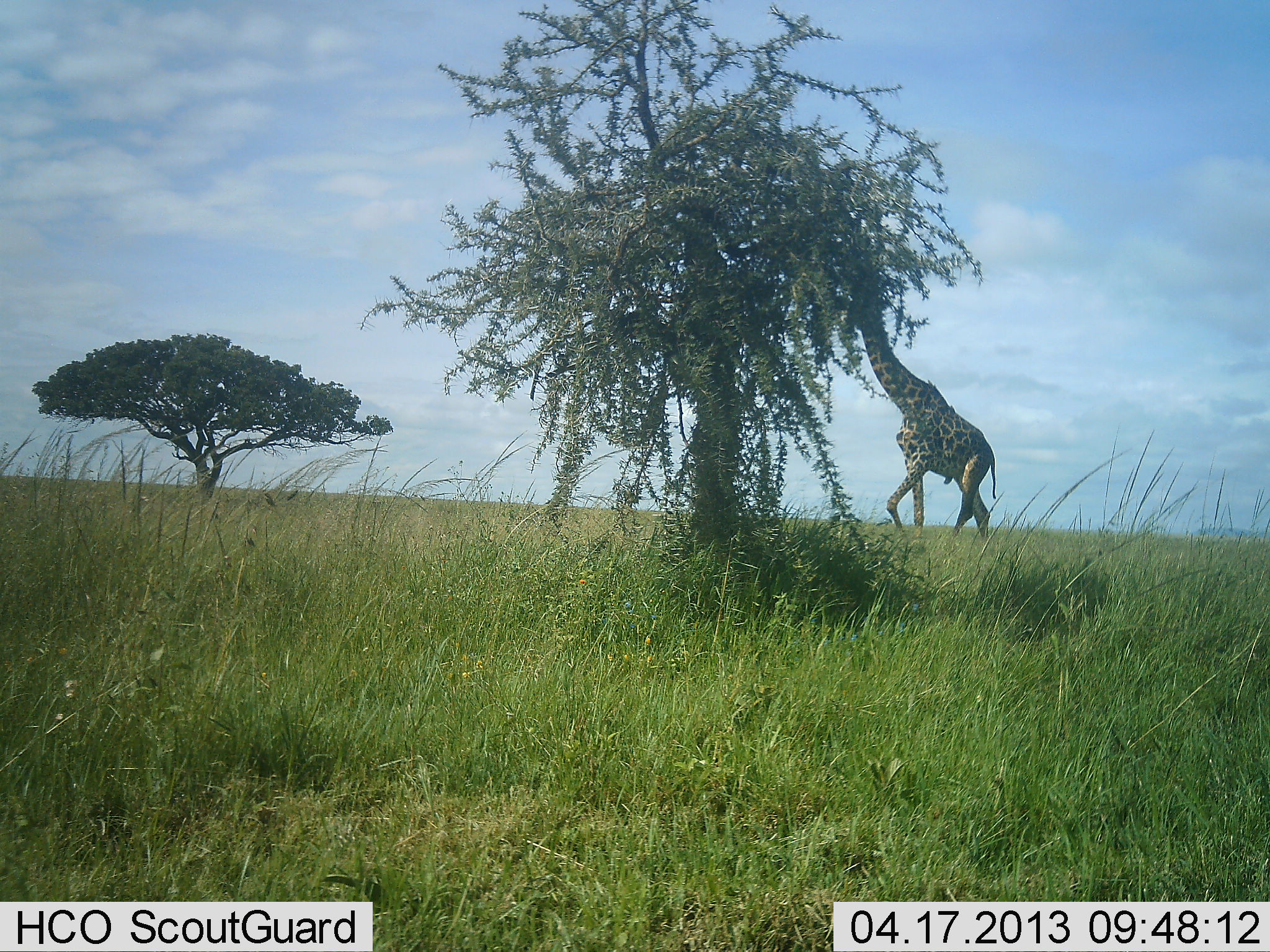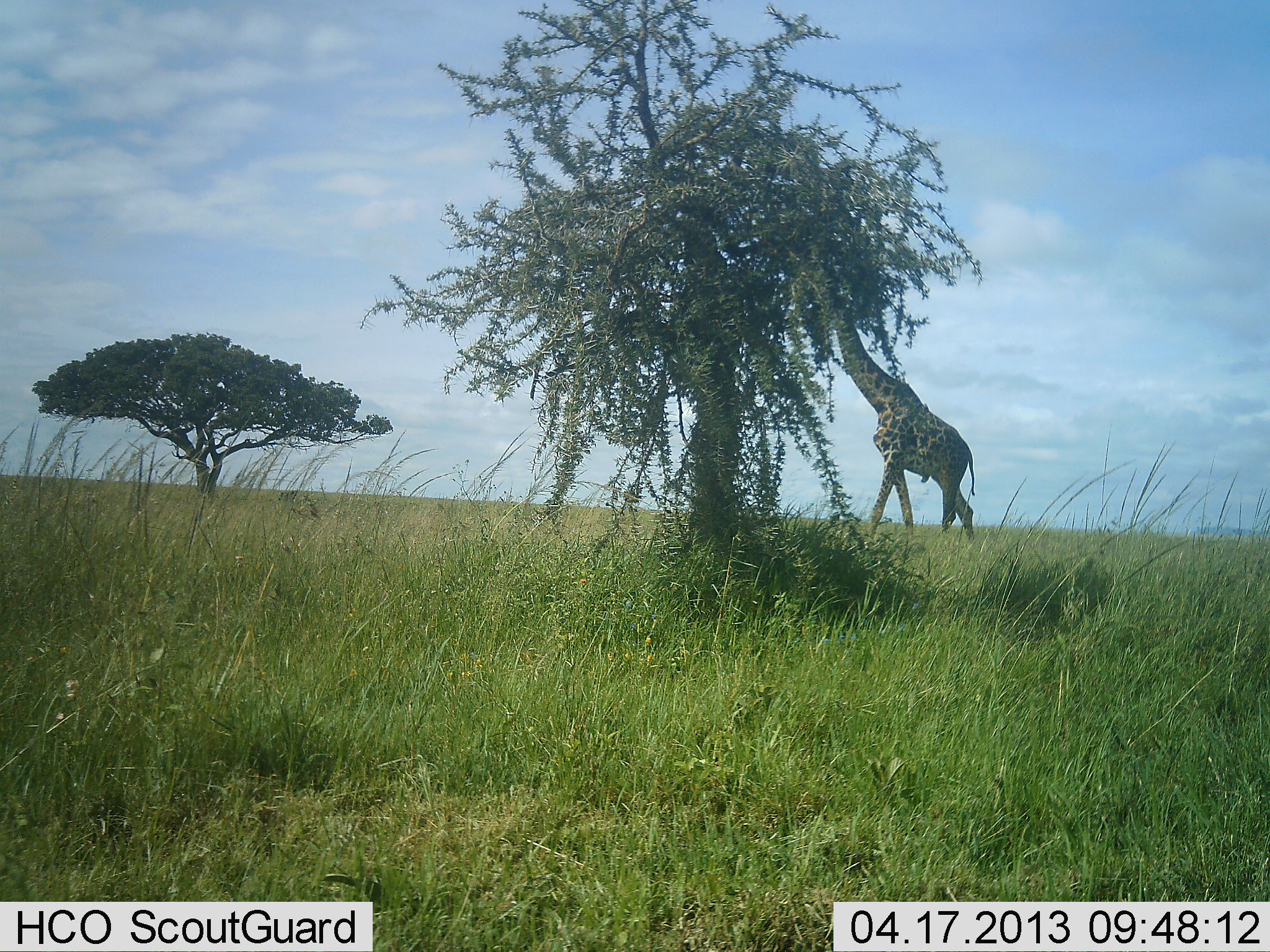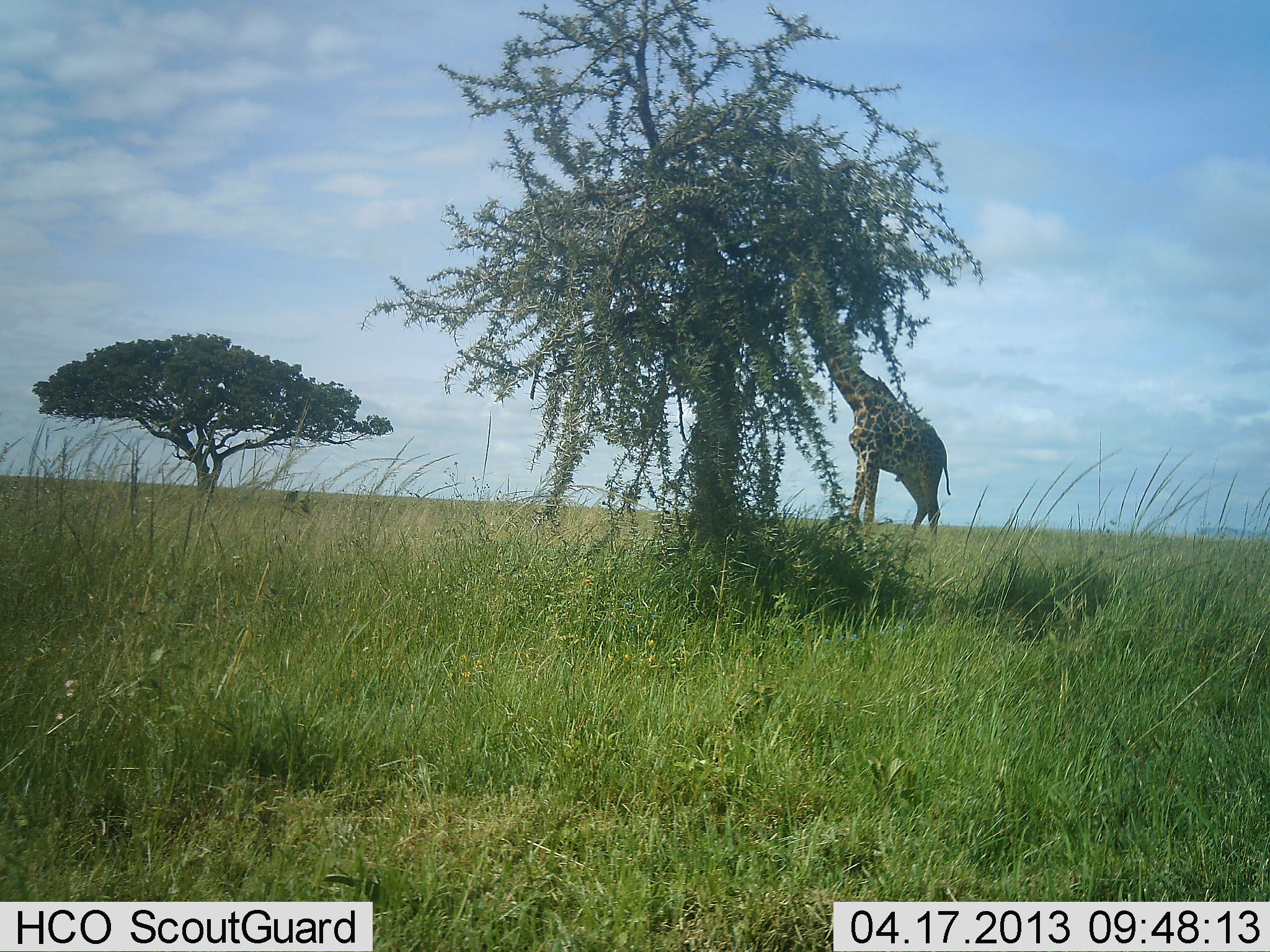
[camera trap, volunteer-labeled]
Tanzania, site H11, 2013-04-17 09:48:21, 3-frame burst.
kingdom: Animalia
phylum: Chordata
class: Mammalia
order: Artiodactyla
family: Giraffidae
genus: Giraffa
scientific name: Giraffa camelopardalis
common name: giraffe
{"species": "giraffe (Giraffa camelopardalis)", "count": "1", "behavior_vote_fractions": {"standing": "0%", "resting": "0%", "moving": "60%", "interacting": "0%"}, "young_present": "0%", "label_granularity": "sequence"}